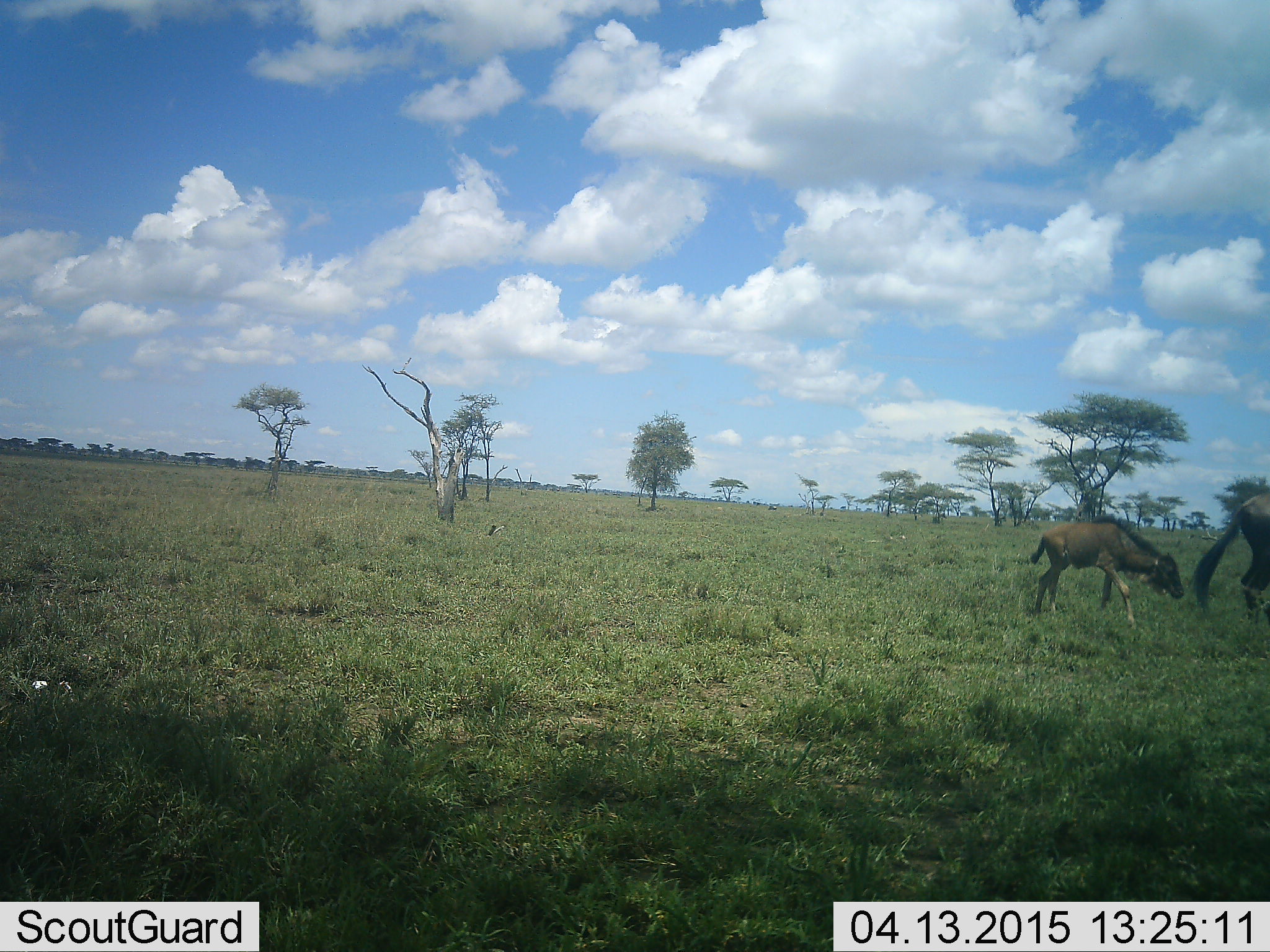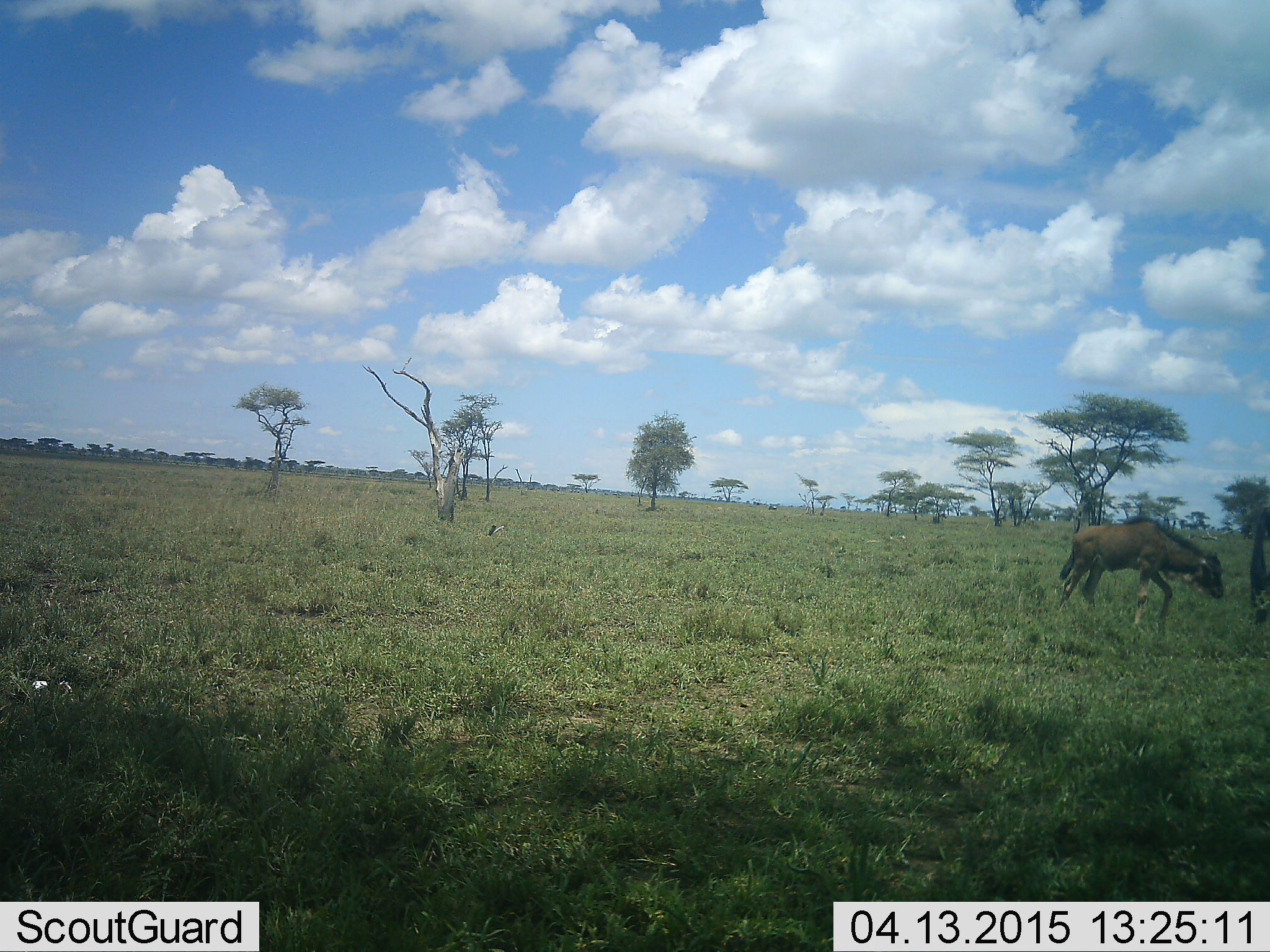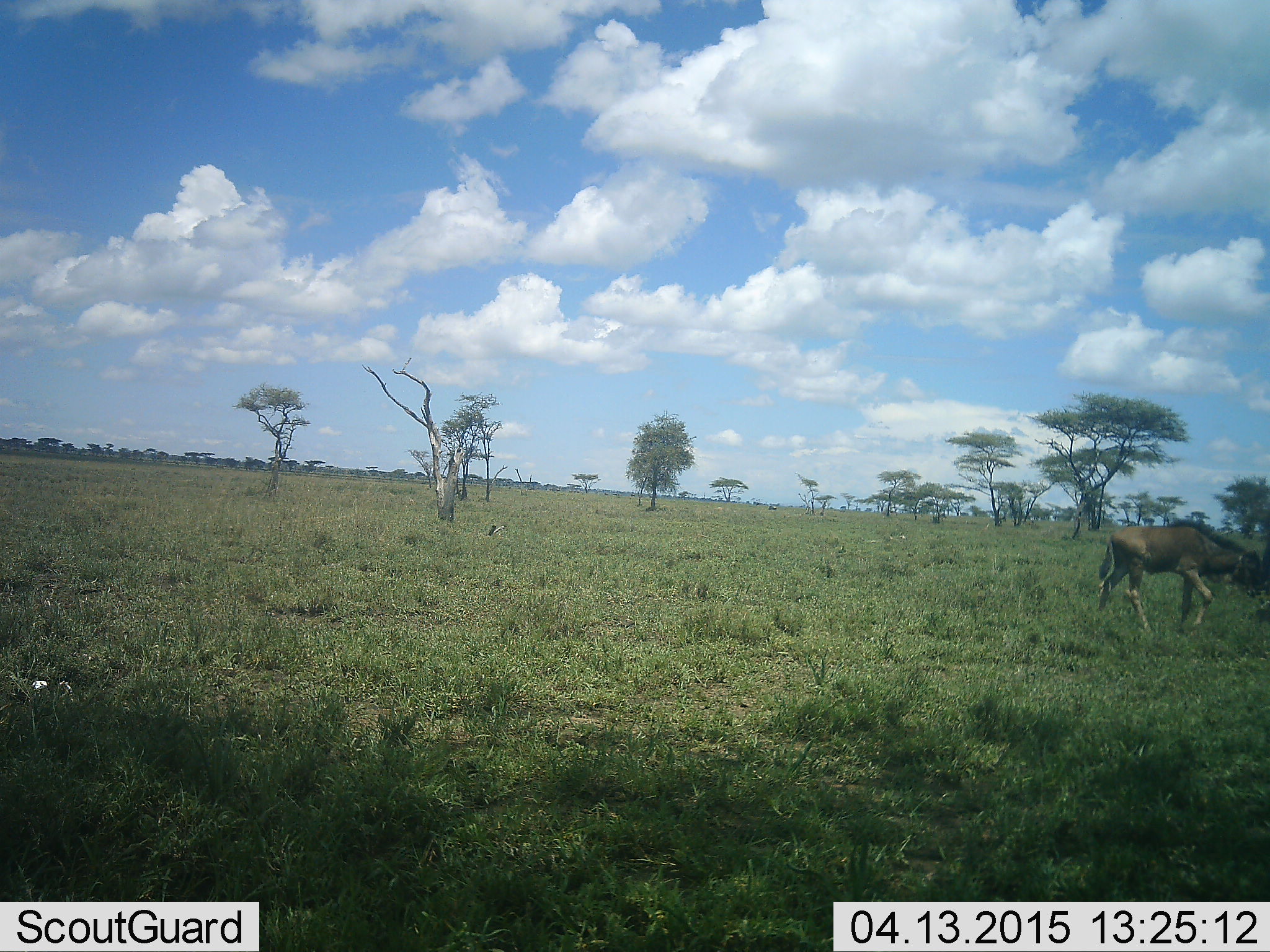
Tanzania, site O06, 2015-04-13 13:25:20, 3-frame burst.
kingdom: Animalia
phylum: Chordata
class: Mammalia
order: Artiodactyla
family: Bovidae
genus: Connochaetes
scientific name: Connochaetes taurinus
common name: blue wildebeest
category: wildebeest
Wildebeest (blue wildebeest) (Connochaetes taurinus), count 2. Behavior (volunteer vote fractions): standing 0%, resting 0%, moving 100%, interacting 0%. Young present (vote fraction): 100%. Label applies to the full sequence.